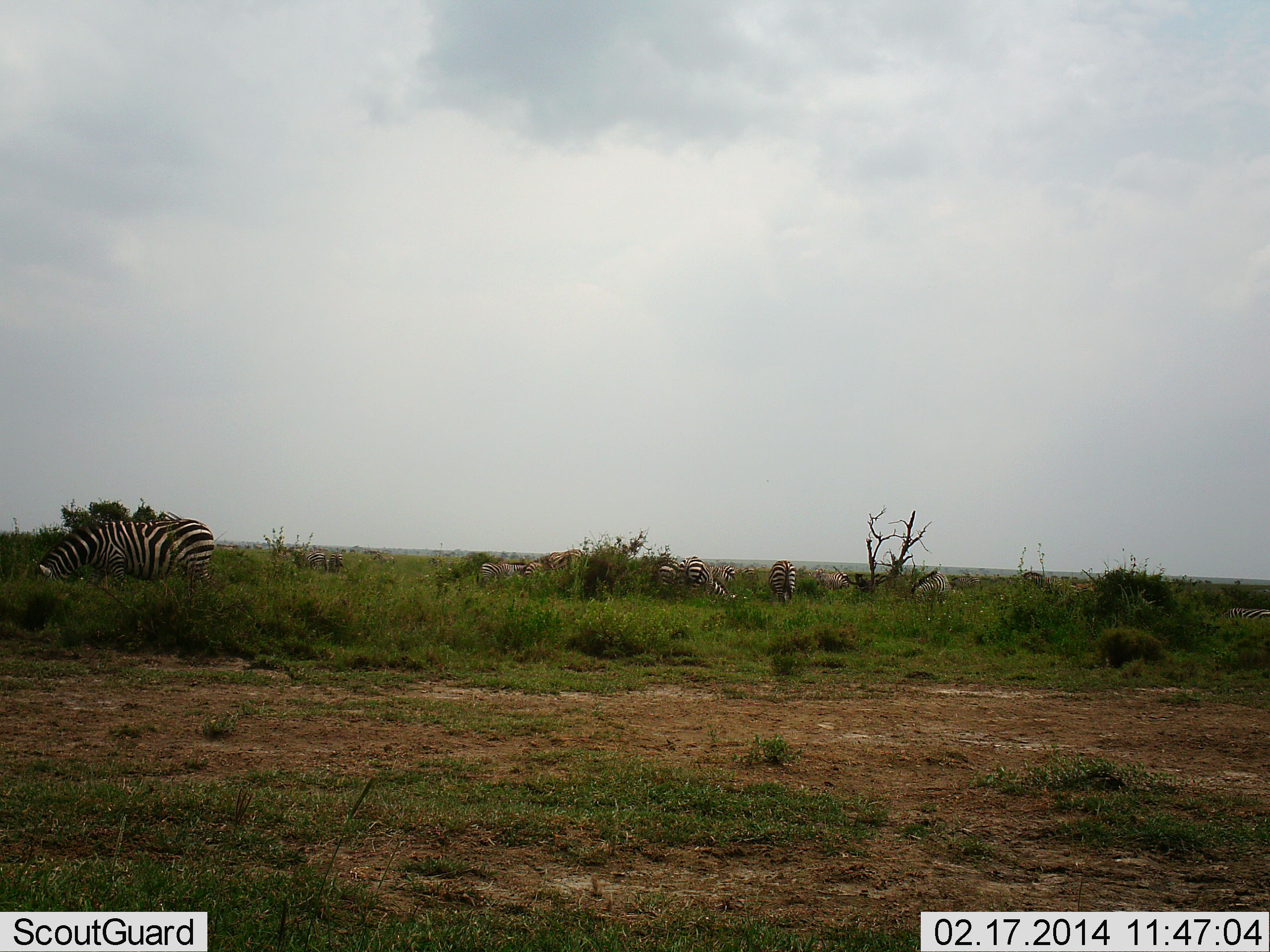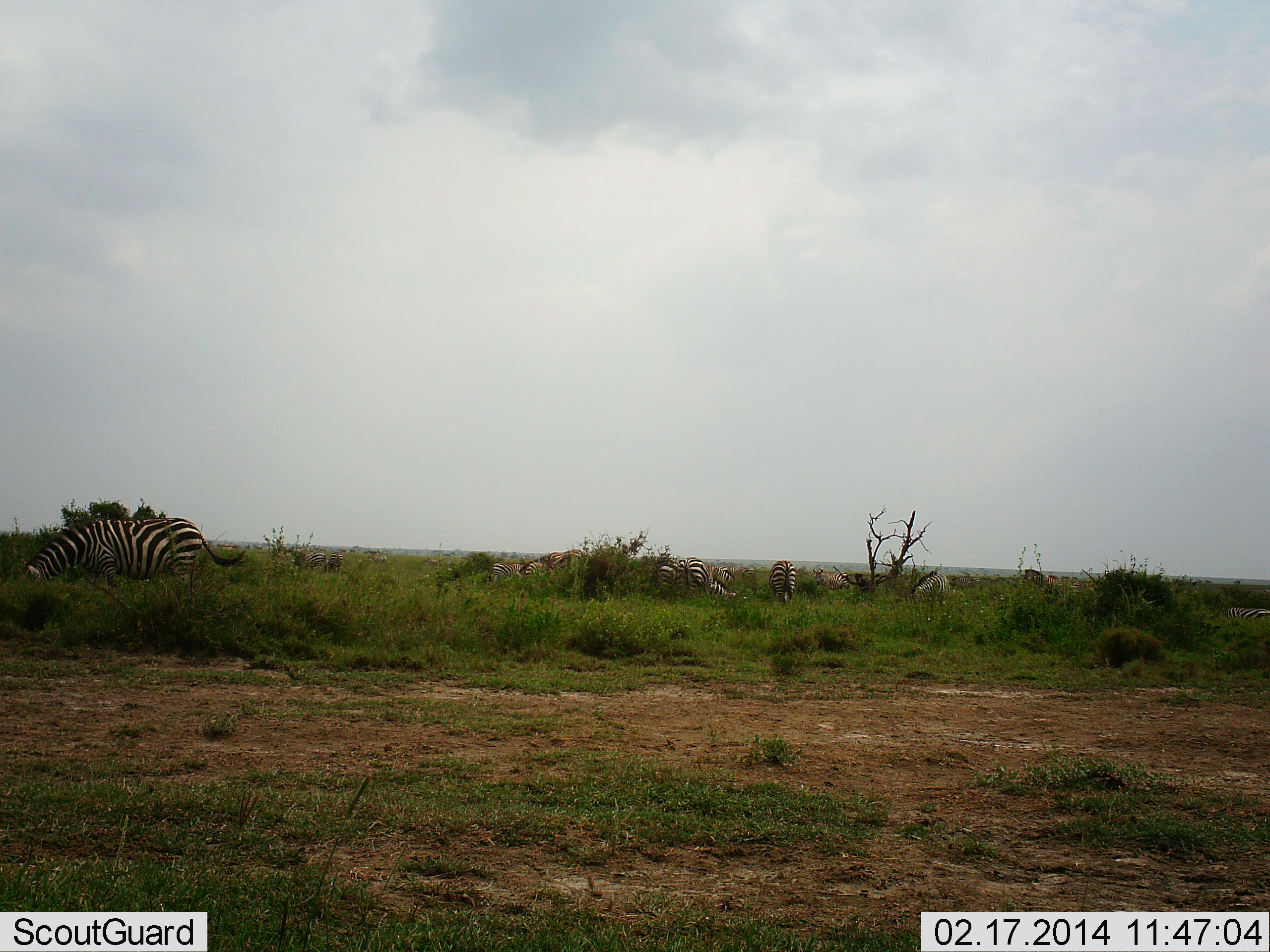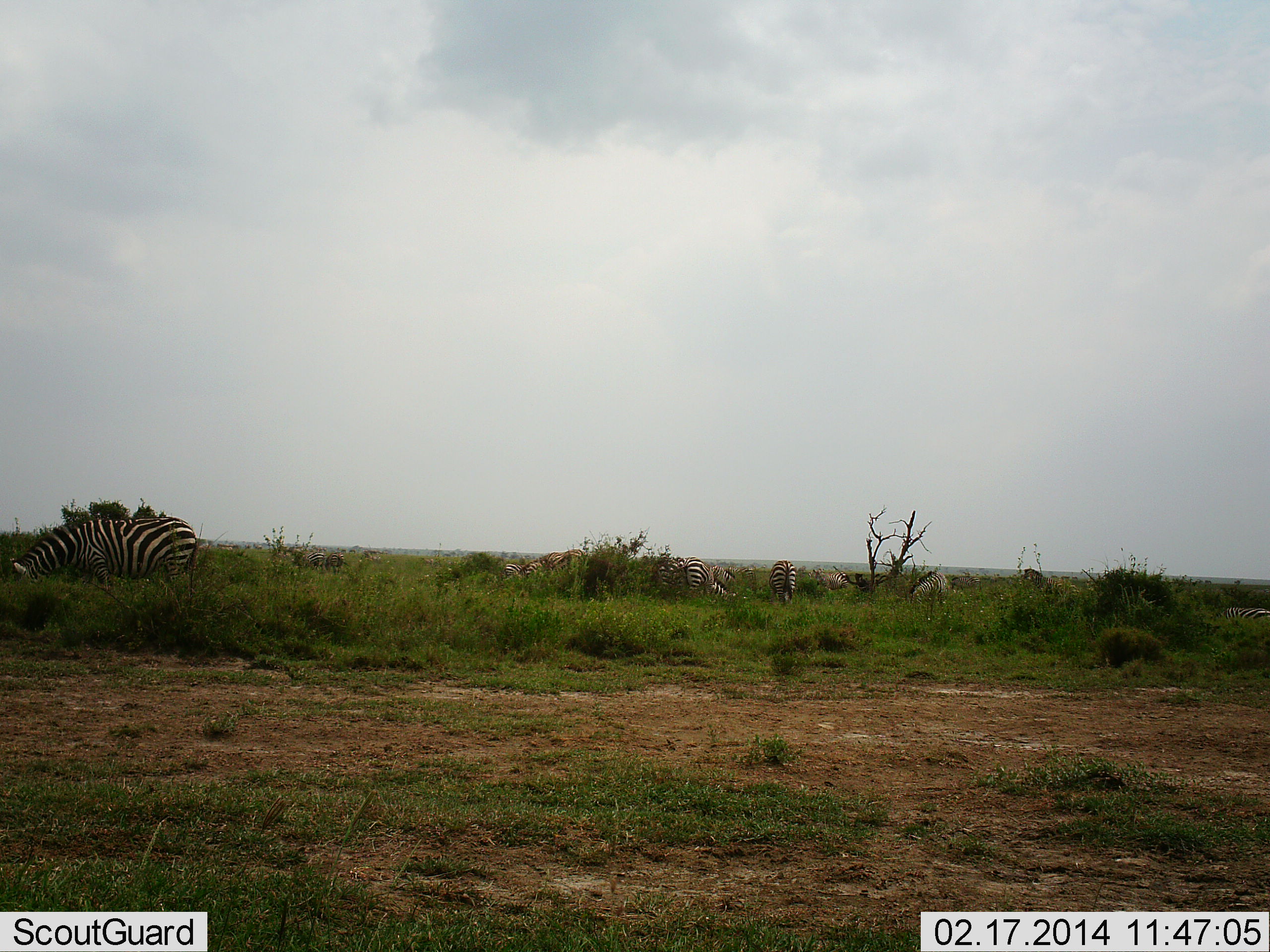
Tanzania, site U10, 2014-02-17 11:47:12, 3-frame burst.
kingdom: Animalia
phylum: Chordata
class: Mammalia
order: Perissodactyla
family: Equidae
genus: Equus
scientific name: Equus quagga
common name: plains zebra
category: zebra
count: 11-50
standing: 73%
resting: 18%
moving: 18%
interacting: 9%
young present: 0%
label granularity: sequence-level